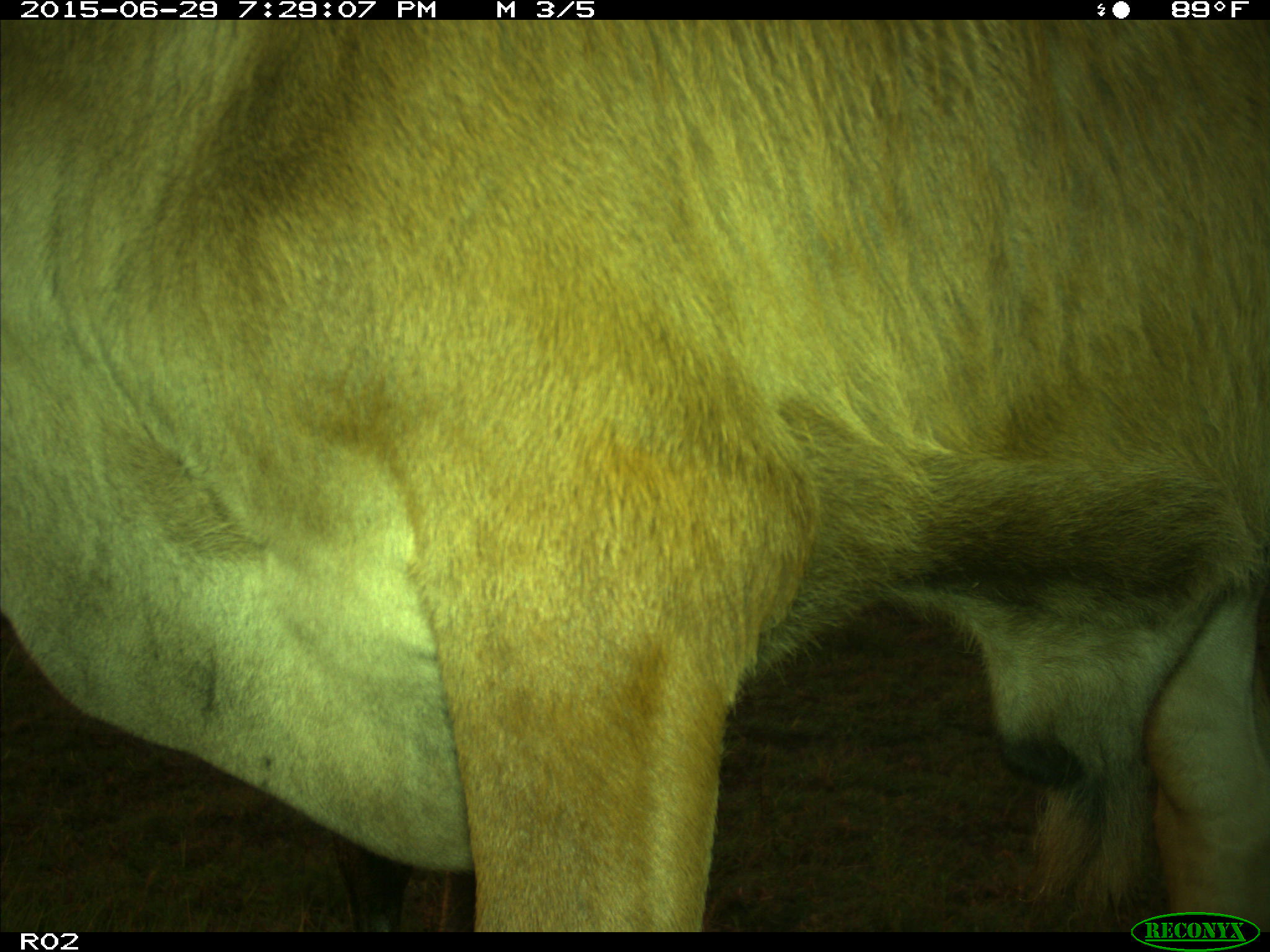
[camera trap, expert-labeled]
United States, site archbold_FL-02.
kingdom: Animalia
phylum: Chordata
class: Mammalia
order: Artiodactyla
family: Bovidae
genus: Bos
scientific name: Bos taurus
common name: domestic cow